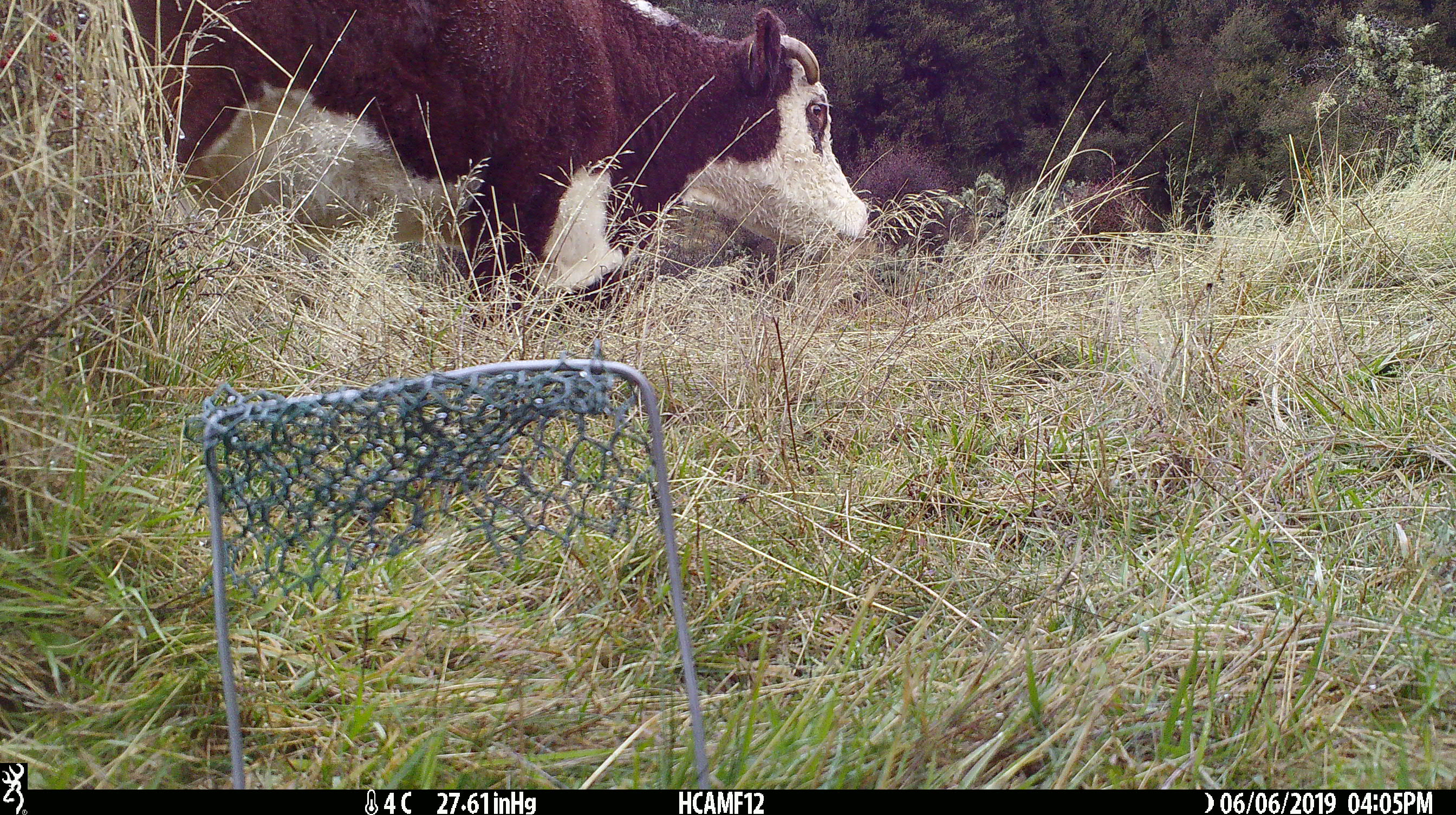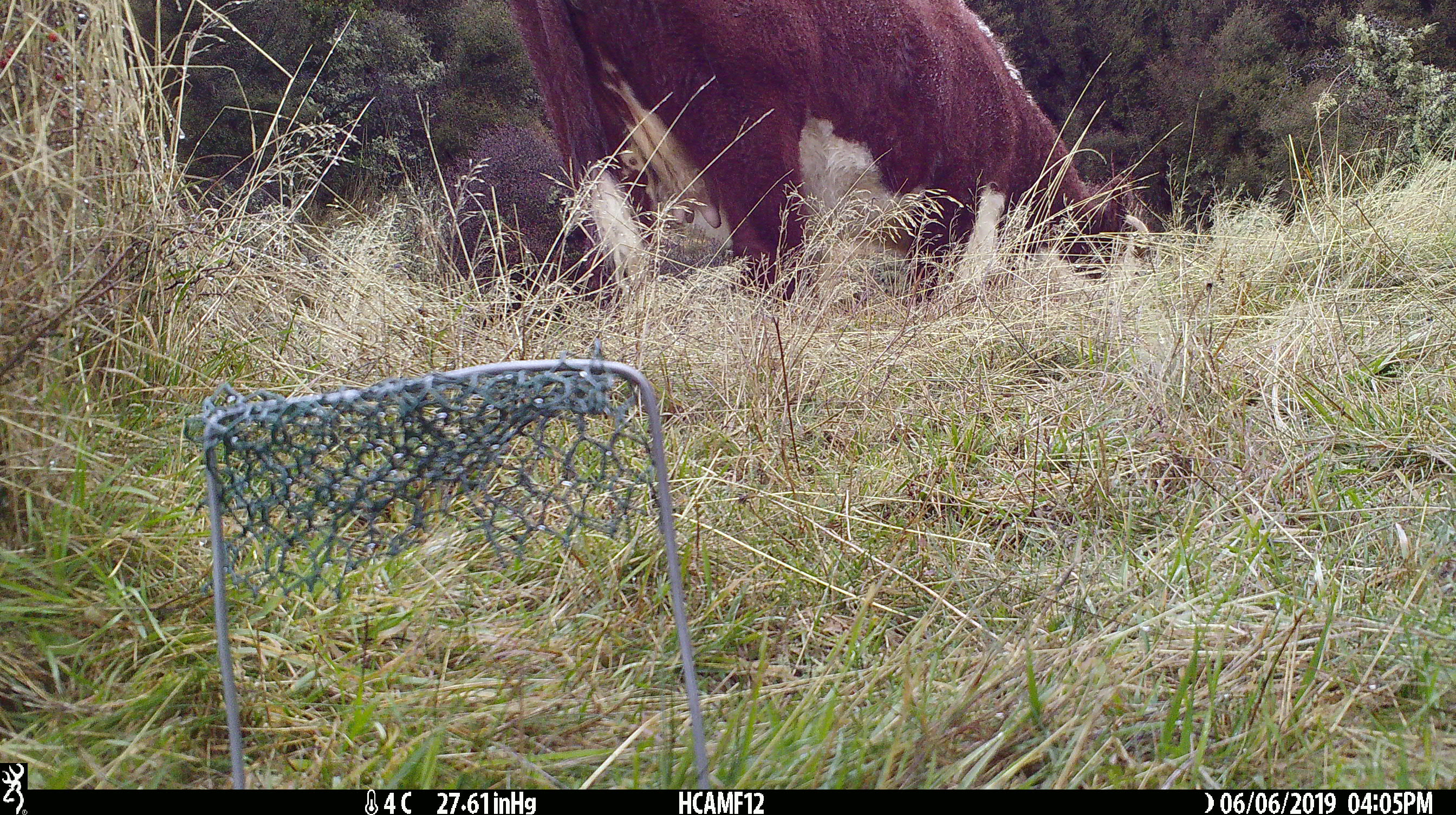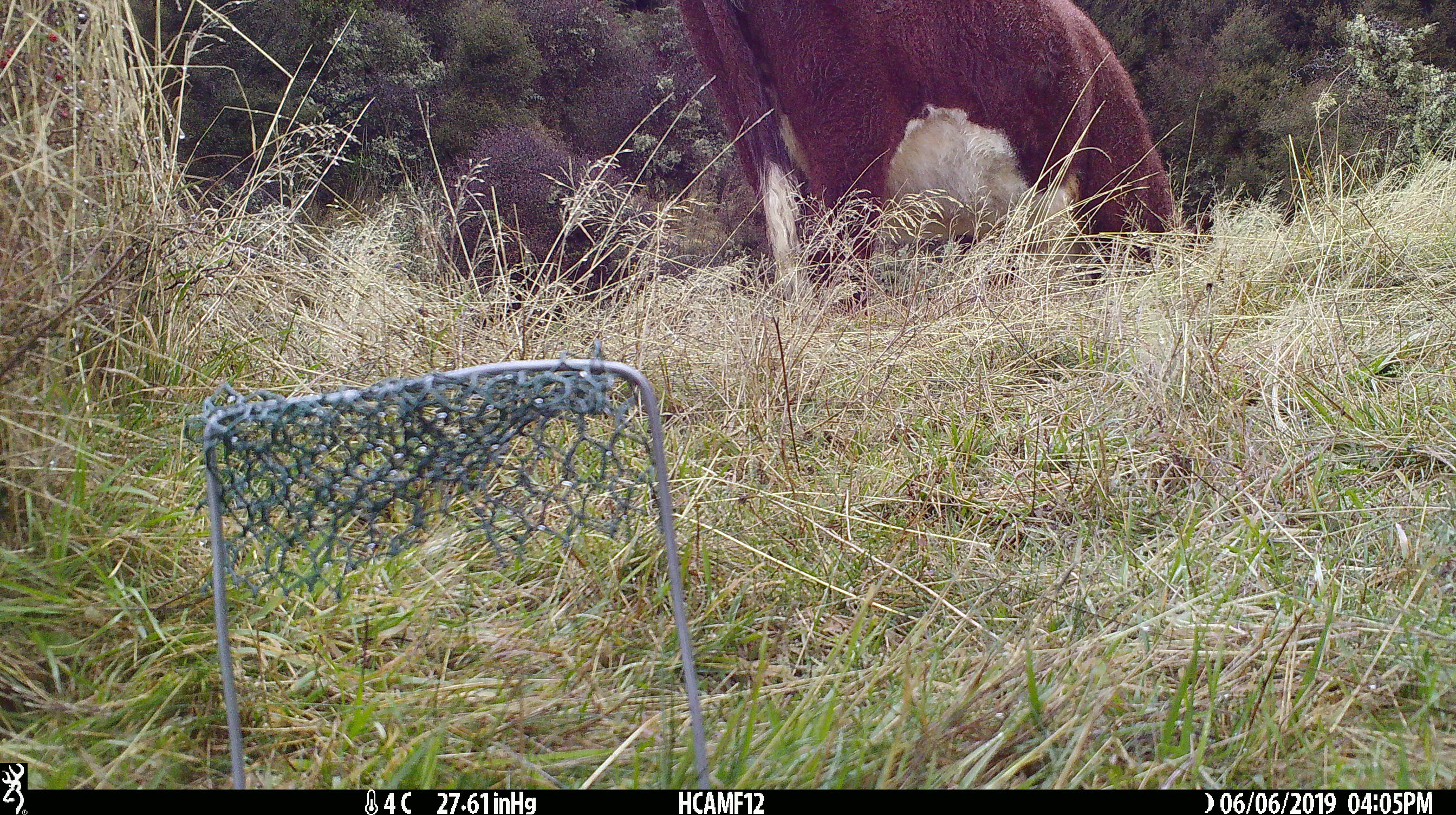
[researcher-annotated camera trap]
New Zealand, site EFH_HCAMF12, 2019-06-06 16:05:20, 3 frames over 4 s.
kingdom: Animalia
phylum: Chordata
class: Mammalia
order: Artiodactyla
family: Bovidae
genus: Bos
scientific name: Bos taurus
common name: domestic cow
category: cow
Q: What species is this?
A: Cow (domestic cow) (Bos taurus).